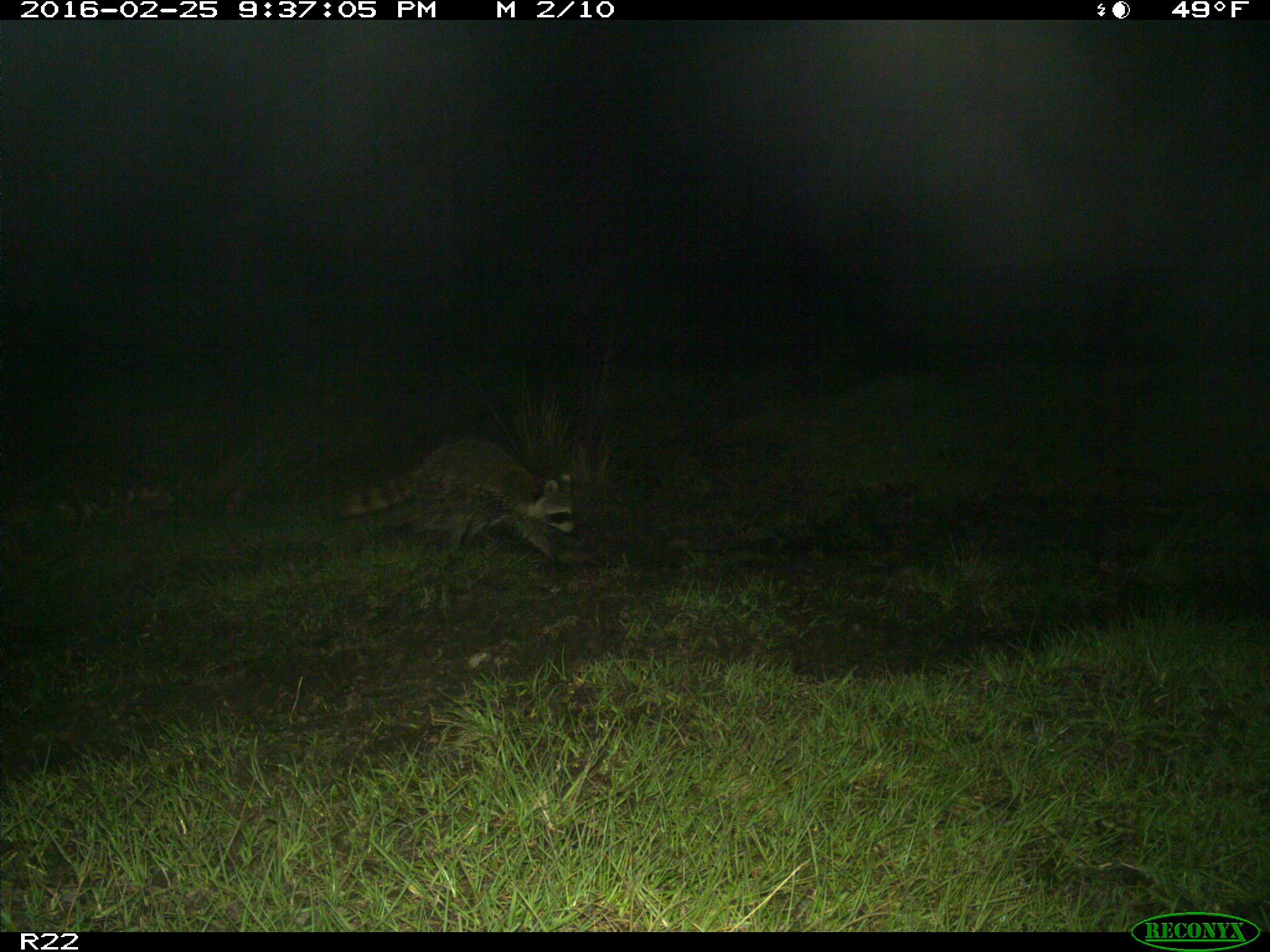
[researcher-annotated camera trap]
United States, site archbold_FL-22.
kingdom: Animalia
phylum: Chordata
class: Mammalia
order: Artiodactyla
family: Bovidae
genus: Bos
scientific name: Bos taurus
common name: domestic cow